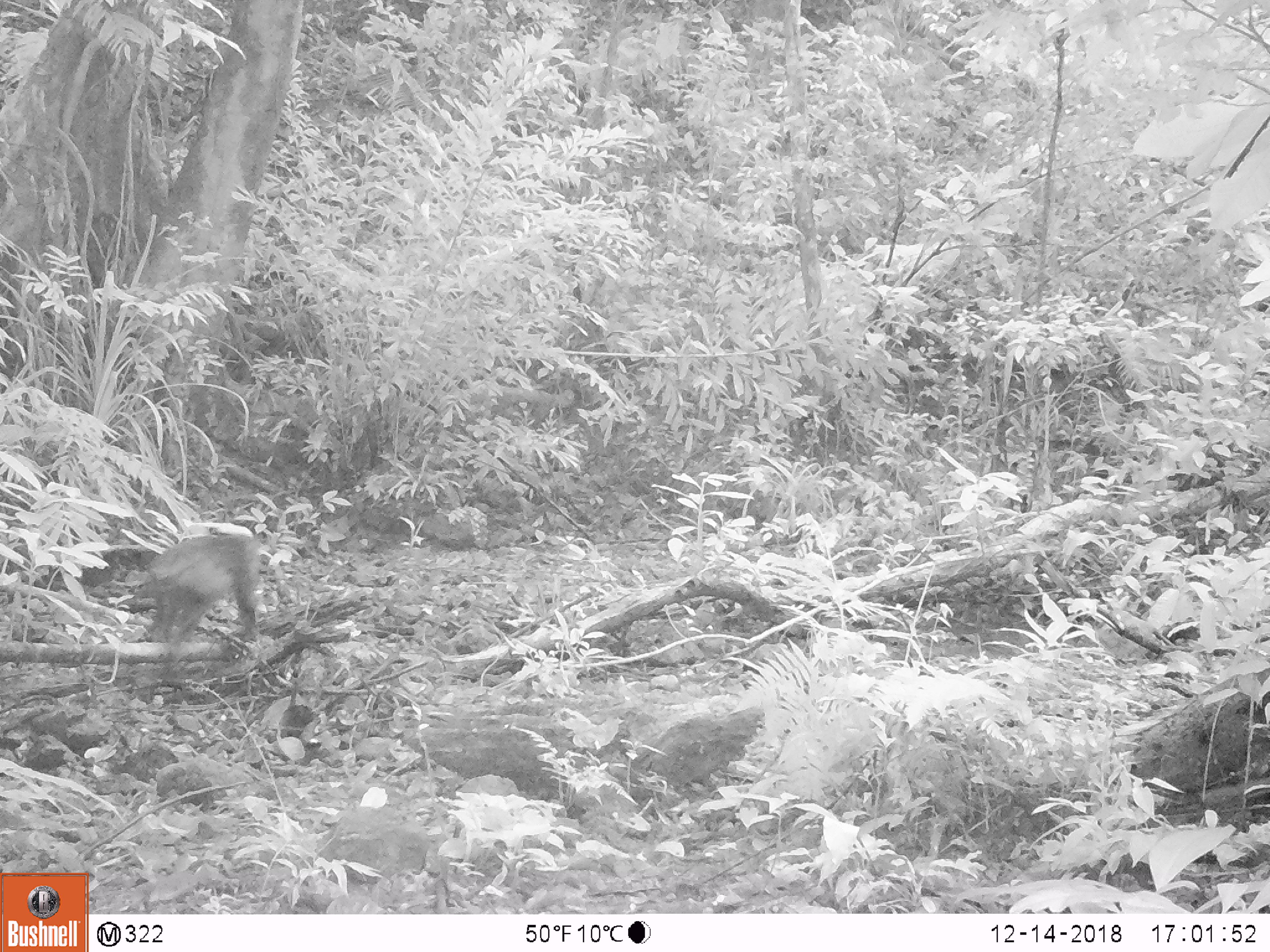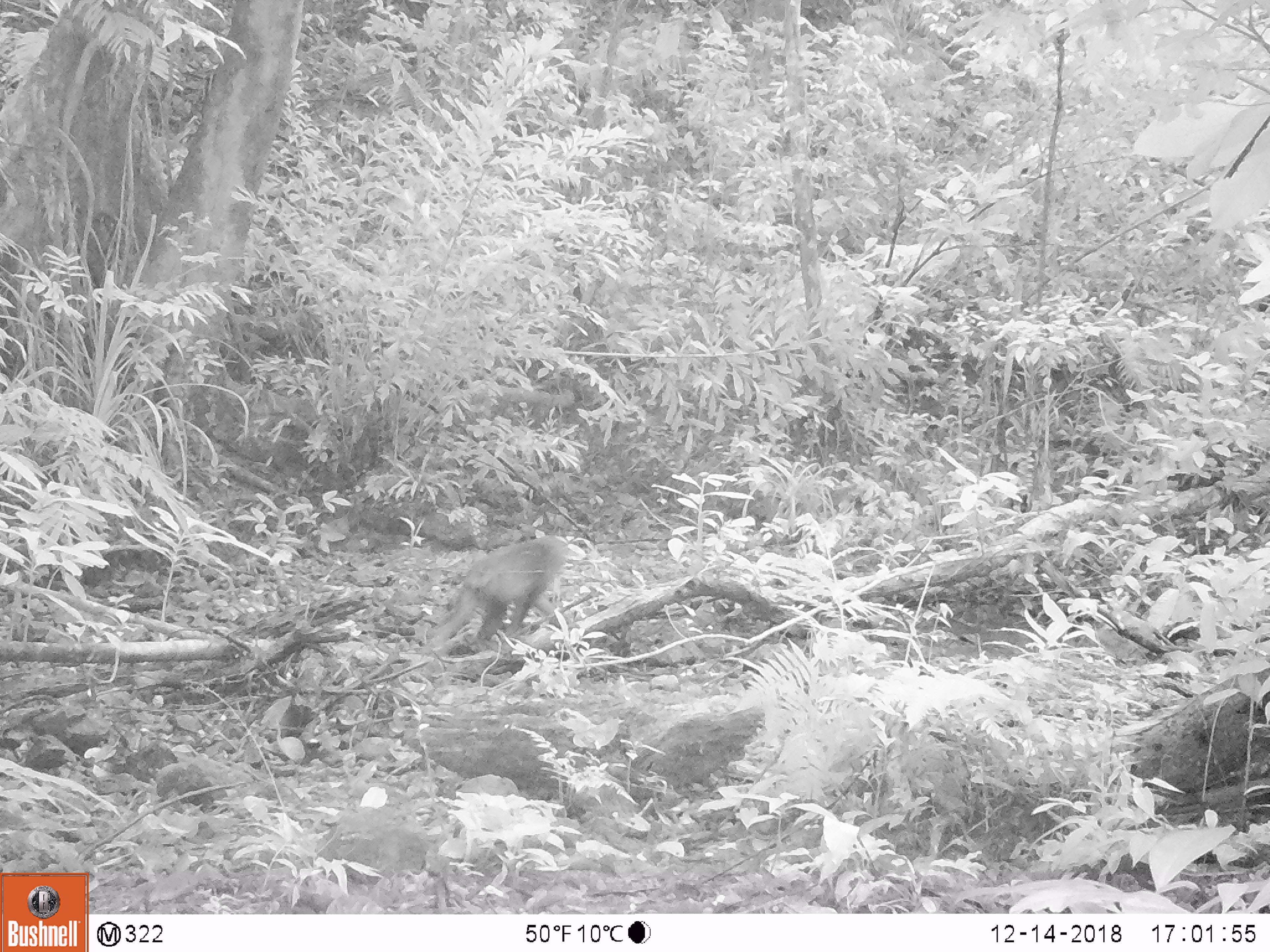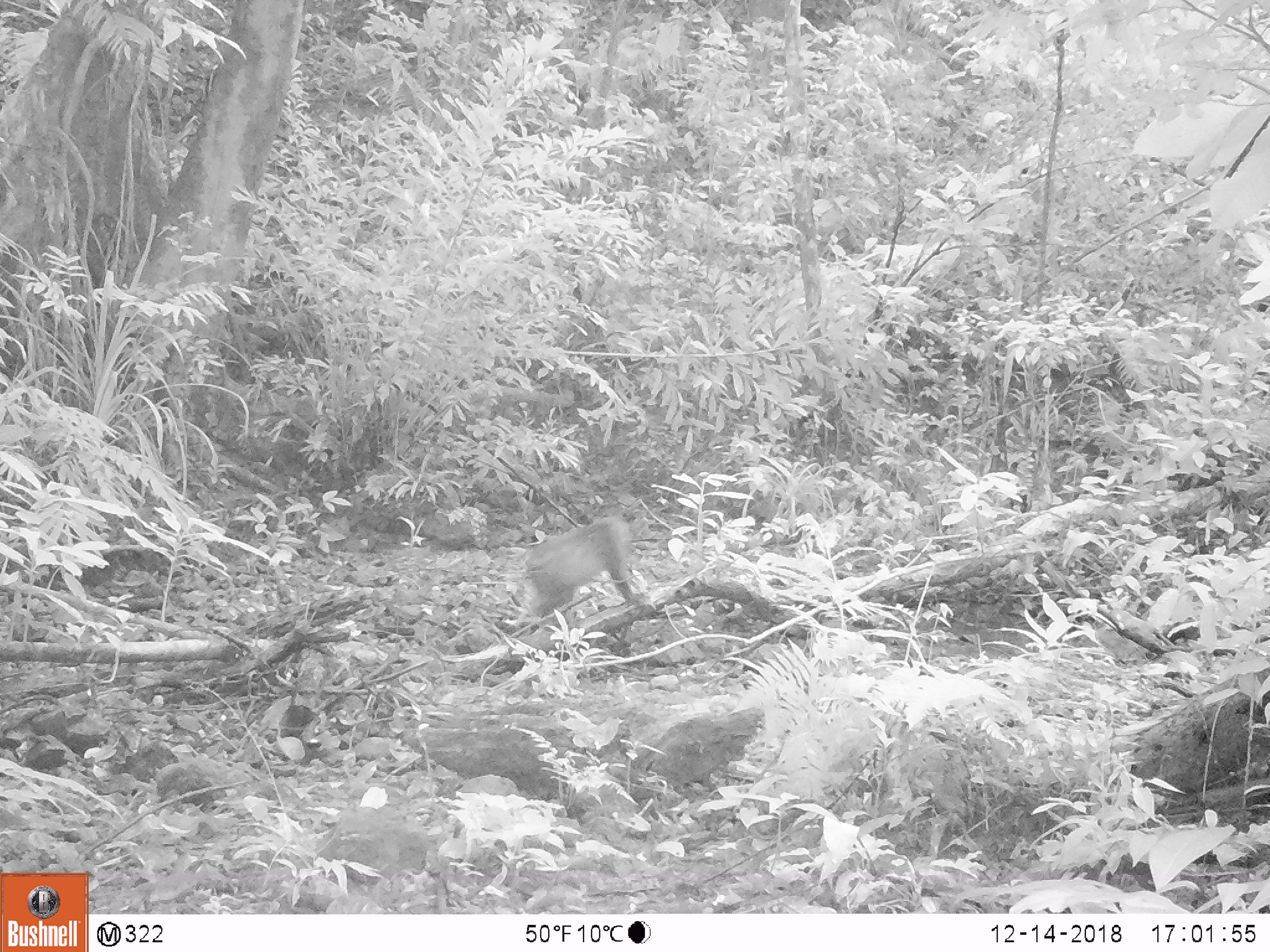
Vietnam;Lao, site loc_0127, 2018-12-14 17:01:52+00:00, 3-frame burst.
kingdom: Animalia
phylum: Chordata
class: Mammalia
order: Primates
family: Cercopithecidae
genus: Macaca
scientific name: Macaca arctoides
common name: stump-tailed macaque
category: stump tailed macaque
Stump tailed macaque (stump-tailed macaque) (Macaca arctoides). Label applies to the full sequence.